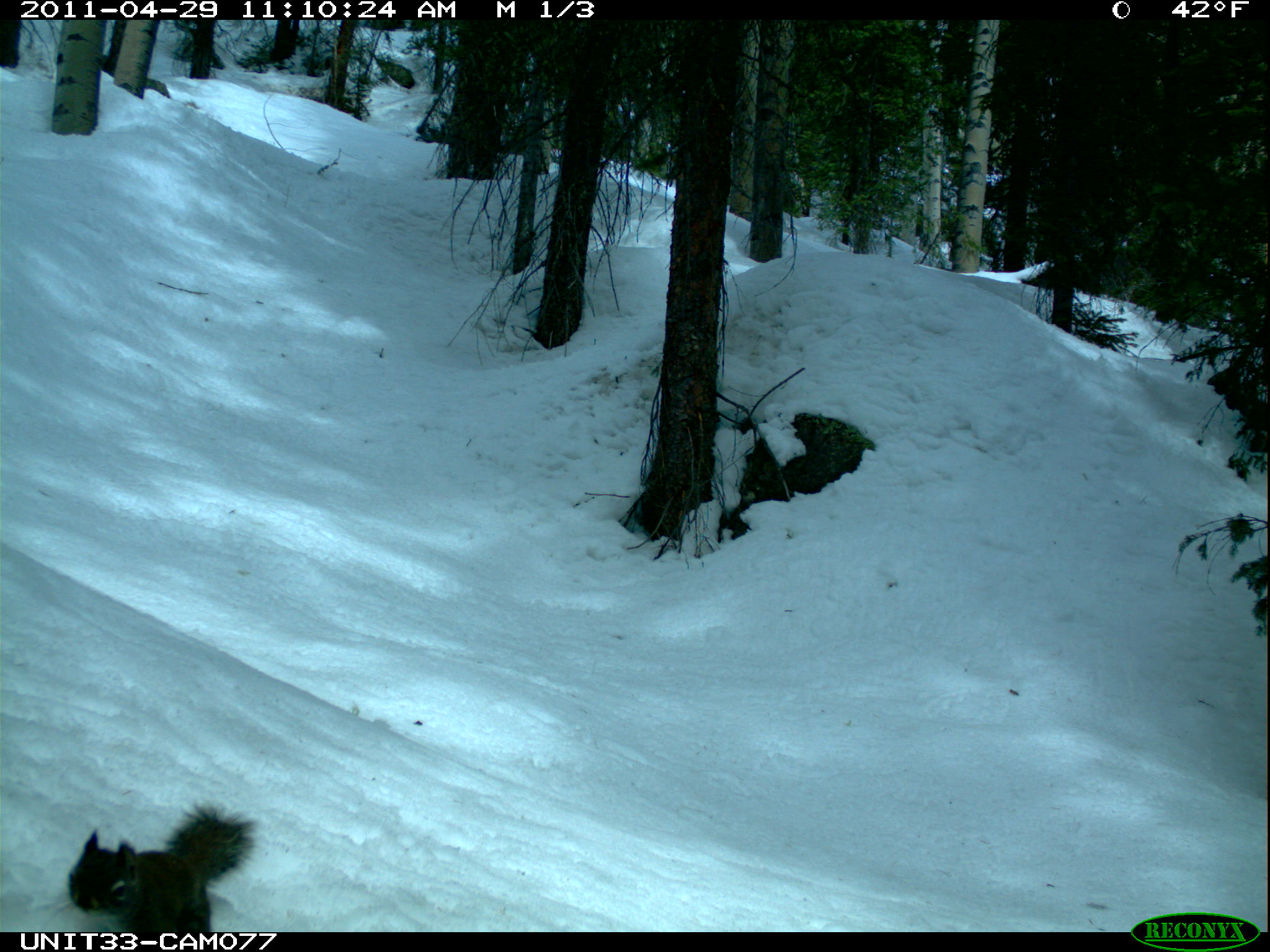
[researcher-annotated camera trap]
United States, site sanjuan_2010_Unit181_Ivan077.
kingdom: Animalia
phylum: Chordata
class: Mammalia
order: Rodentia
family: Sciuridae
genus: Tamiasciurus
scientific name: Tamiasciurus hudsonicus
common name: american red squirrel